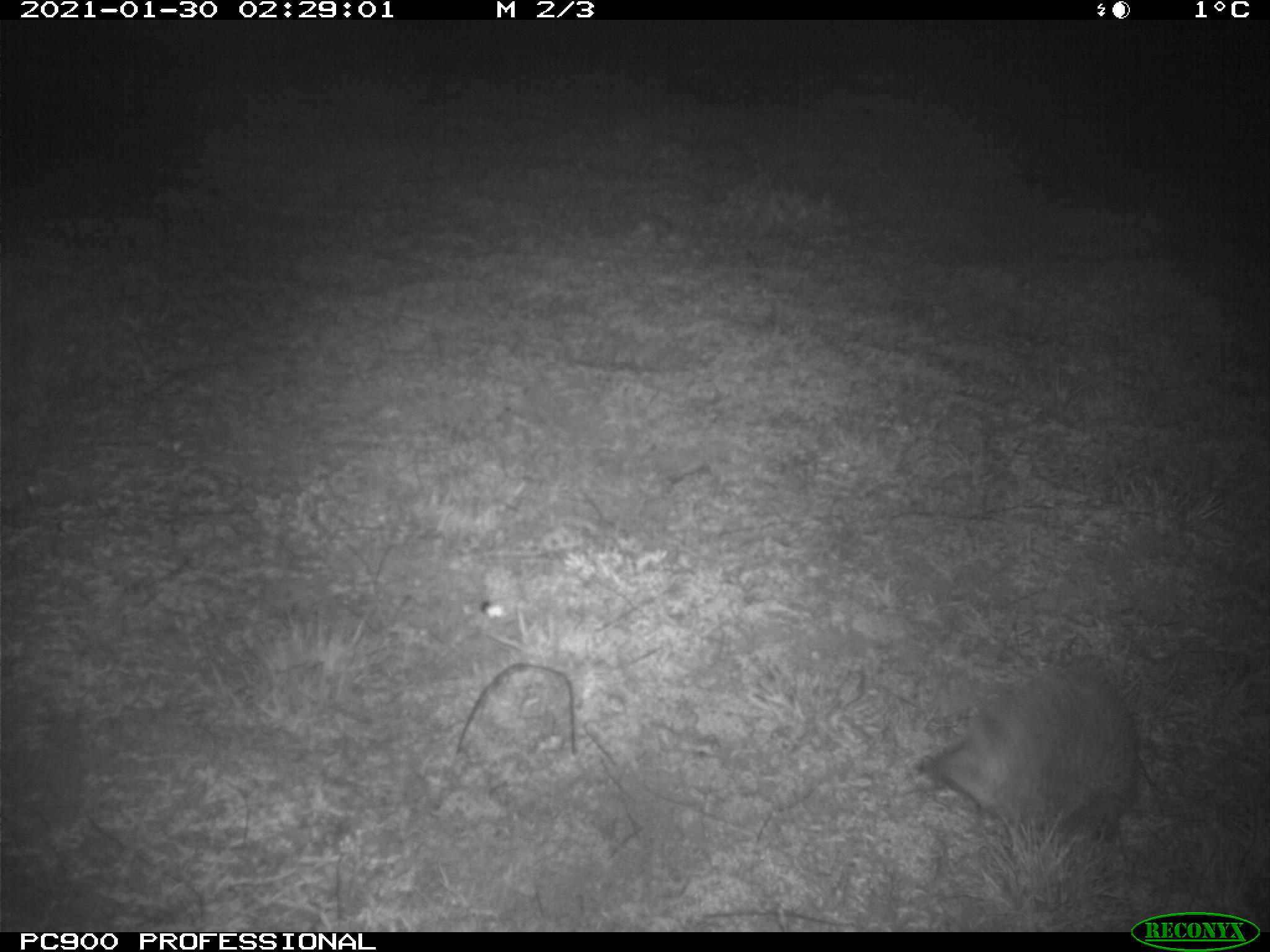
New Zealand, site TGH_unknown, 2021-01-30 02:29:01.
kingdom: Animalia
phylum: Chordata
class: Mammalia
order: Eulipotyphla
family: Erinaceidae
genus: Erinaceus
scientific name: Erinaceus europaeus europaeus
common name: european hedgehog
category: hedgehog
Hedgehog (european hedgehog) (Erinaceus europaeus europaeus).